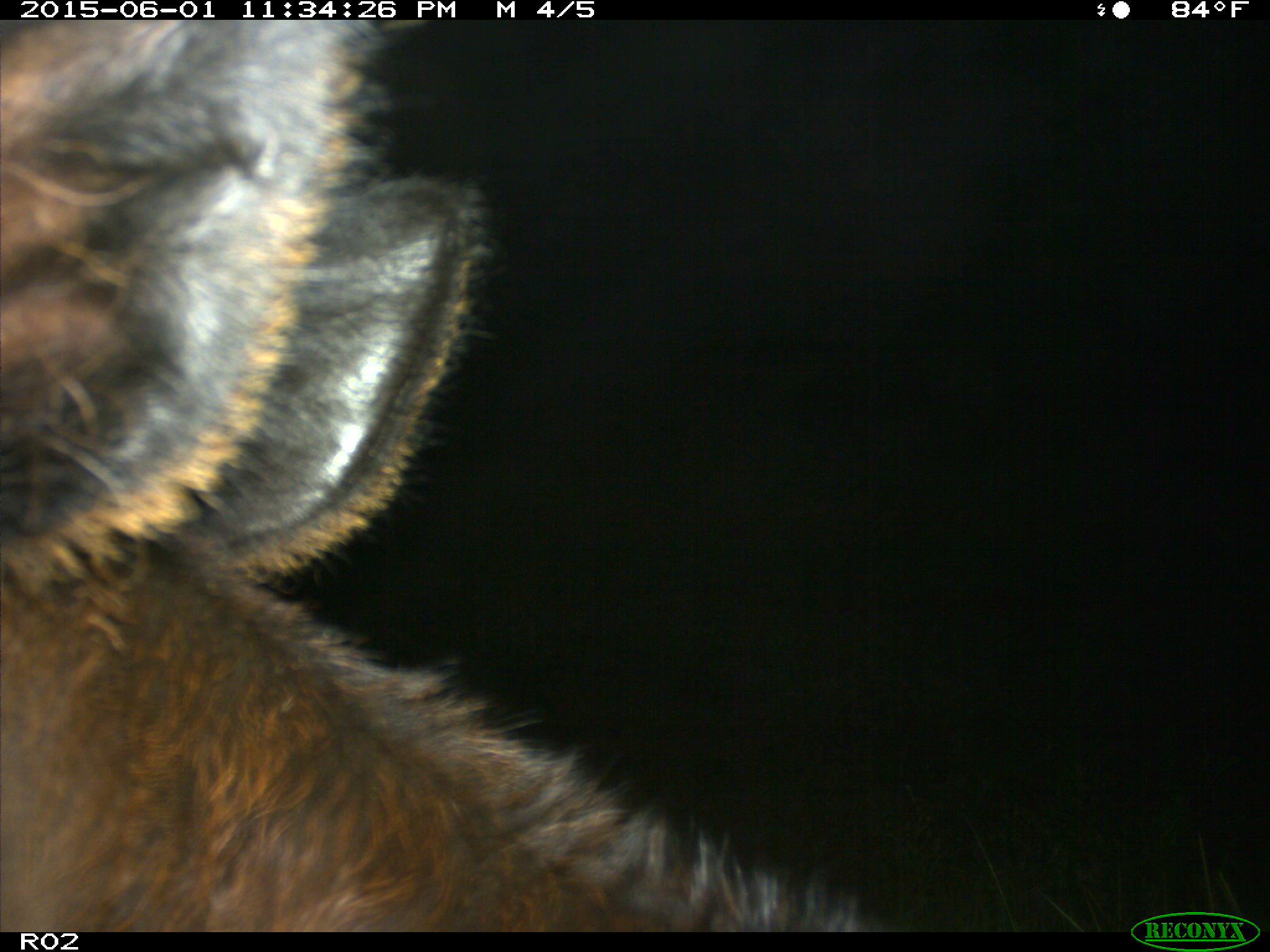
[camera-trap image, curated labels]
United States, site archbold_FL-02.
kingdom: Animalia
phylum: Chordata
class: Mammalia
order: Artiodactyla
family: Bovidae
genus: Bos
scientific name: Bos taurus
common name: domestic cow